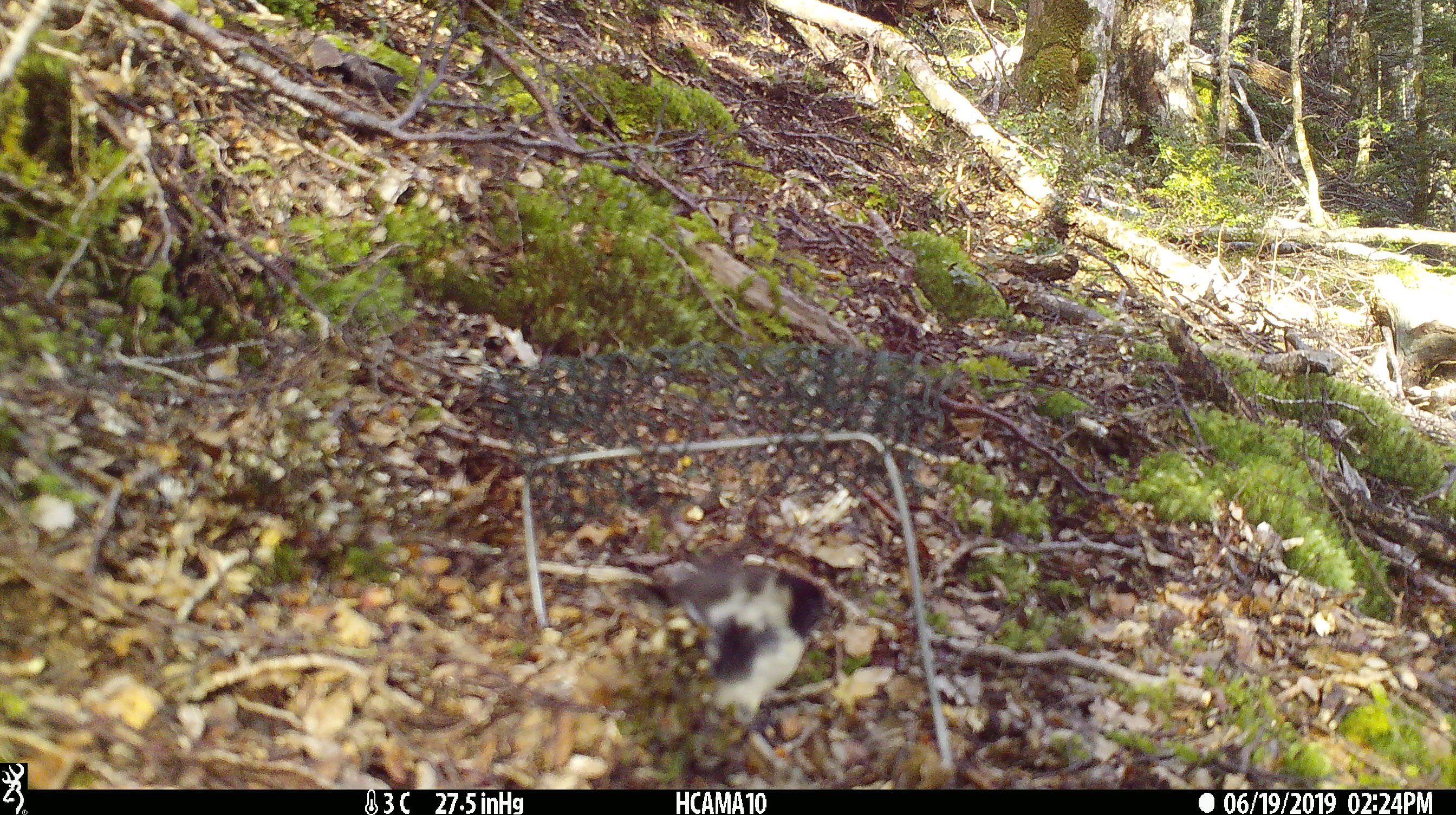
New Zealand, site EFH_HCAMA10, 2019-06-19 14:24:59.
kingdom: Animalia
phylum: Chordata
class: Aves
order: Passeriformes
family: Petroicidae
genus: Petroica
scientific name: Petroica macrocephala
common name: tomtit